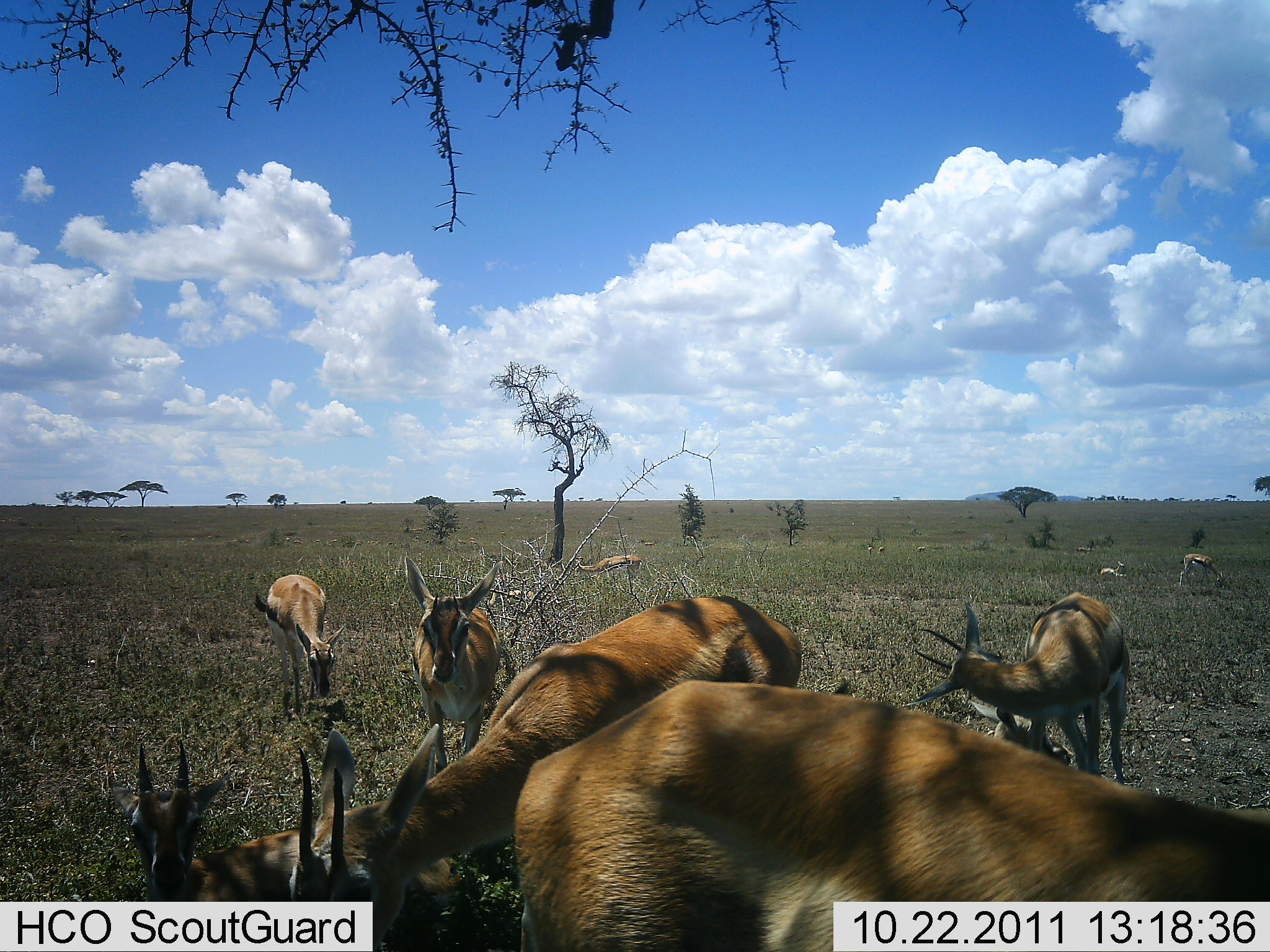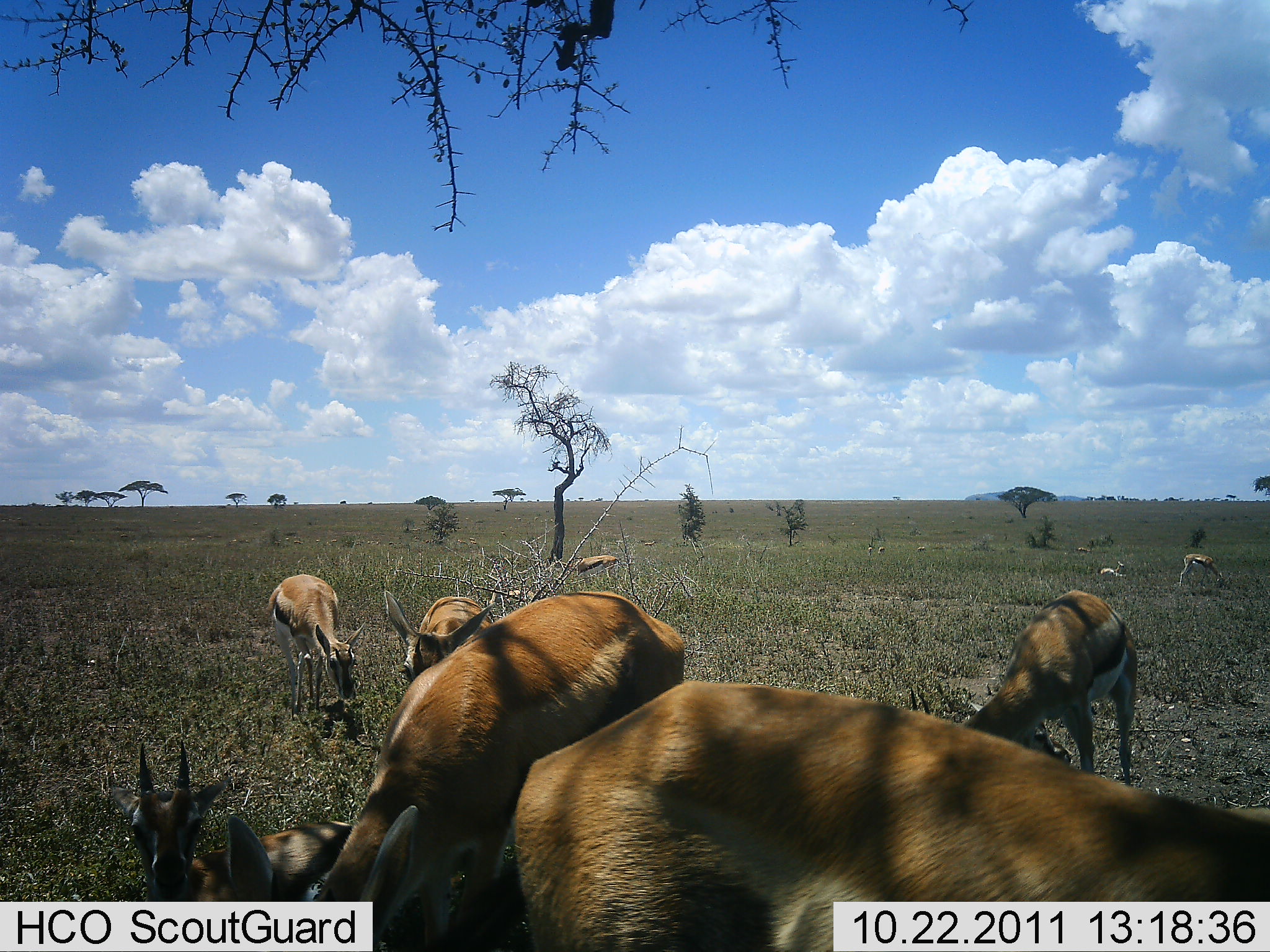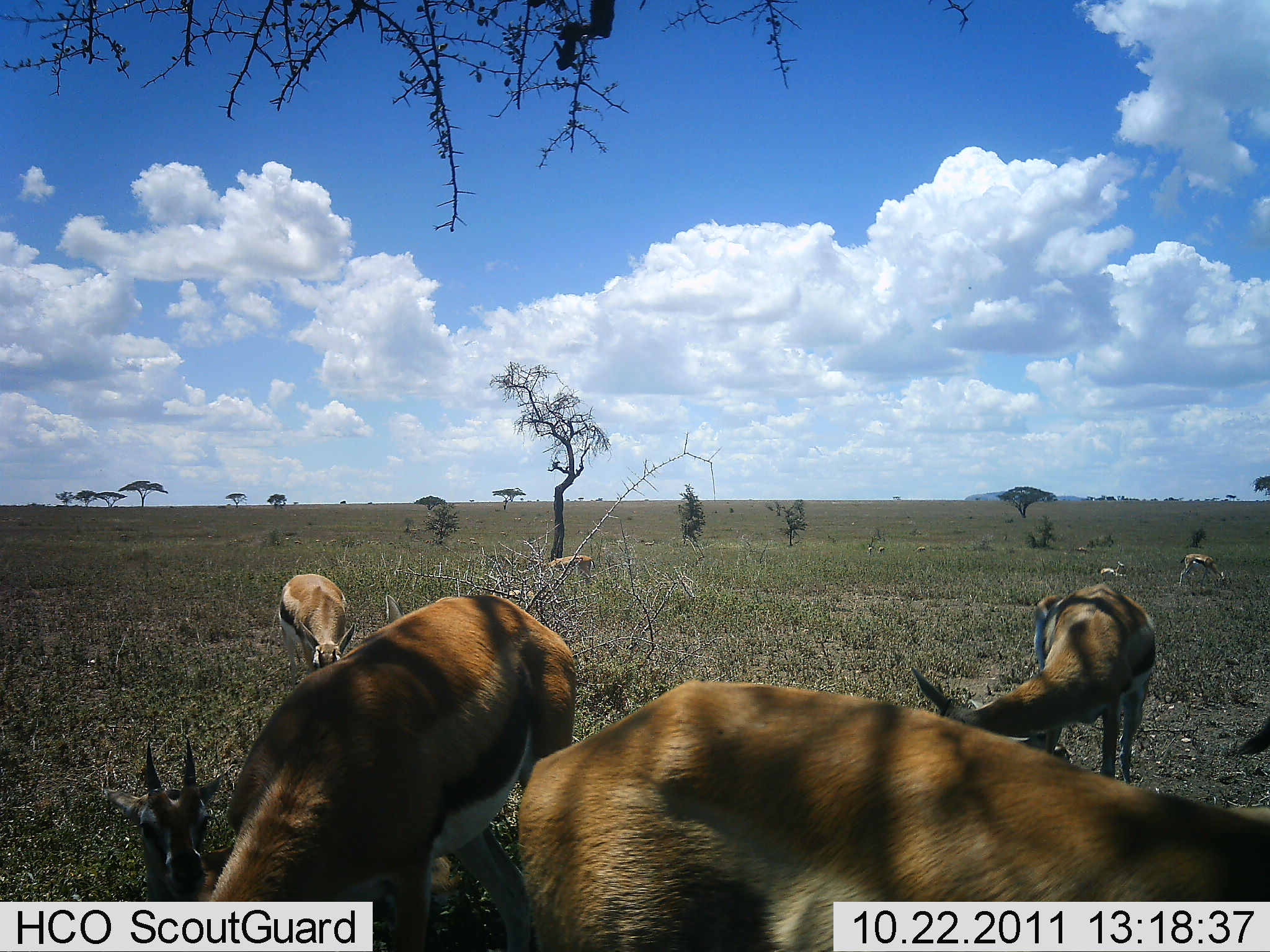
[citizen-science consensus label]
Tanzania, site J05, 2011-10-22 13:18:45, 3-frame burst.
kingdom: Animalia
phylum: Chordata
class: Mammalia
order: Artiodactyla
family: Bovidae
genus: Eudorcas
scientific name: Eudorcas thomsonii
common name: thomson's gazelle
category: gazellethomsons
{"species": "gazellethomsons (thomson's gazelle) (Eudorcas thomsonii)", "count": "8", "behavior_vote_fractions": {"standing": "64%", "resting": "36%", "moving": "36%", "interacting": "0%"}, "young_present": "14%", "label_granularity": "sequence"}